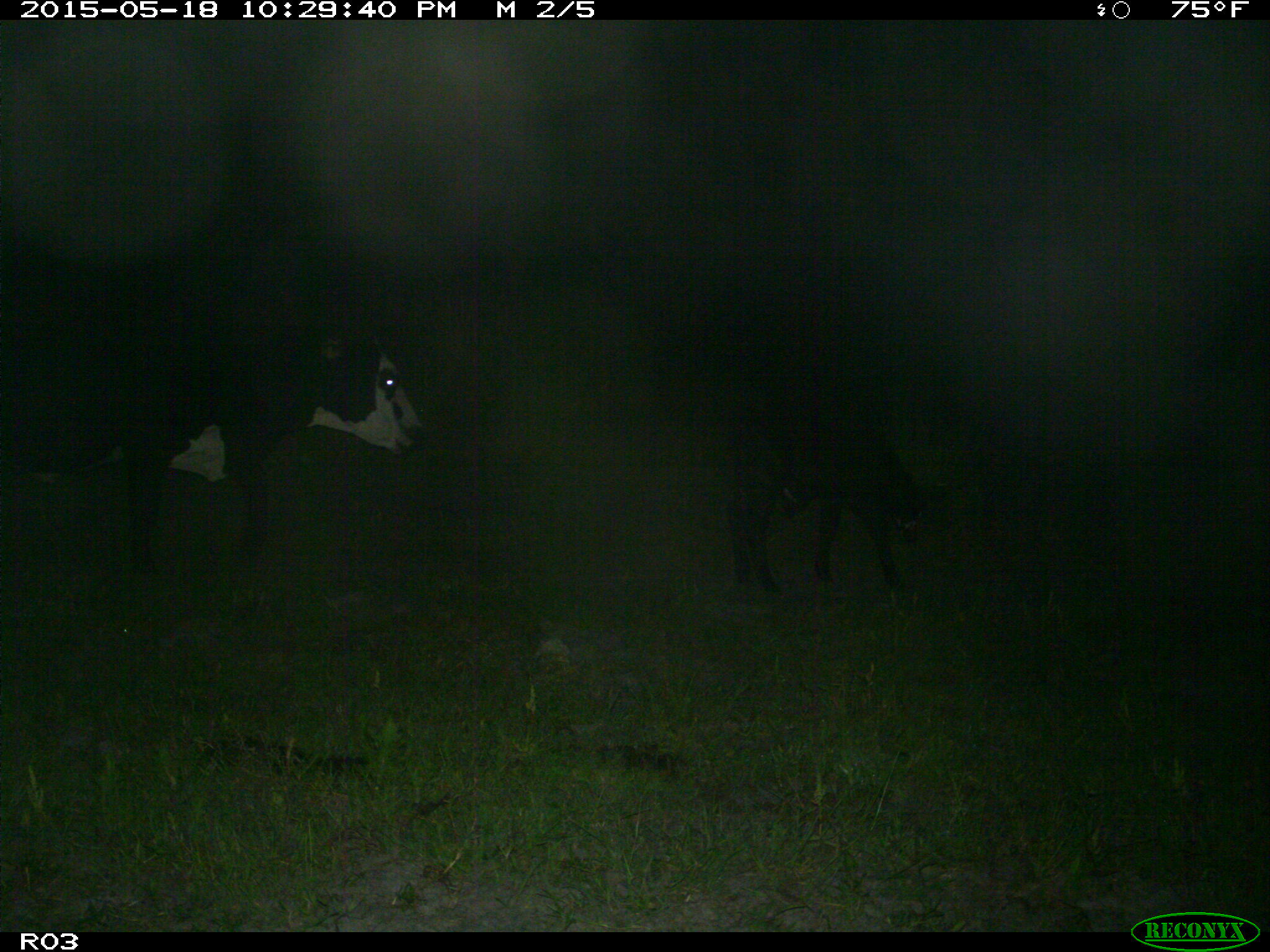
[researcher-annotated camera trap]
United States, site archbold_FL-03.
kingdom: Animalia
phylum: Chordata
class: Mammalia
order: Artiodactyla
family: Bovidae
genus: Bos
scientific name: Bos taurus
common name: domestic cow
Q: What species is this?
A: Bos taurus (domestic cow).